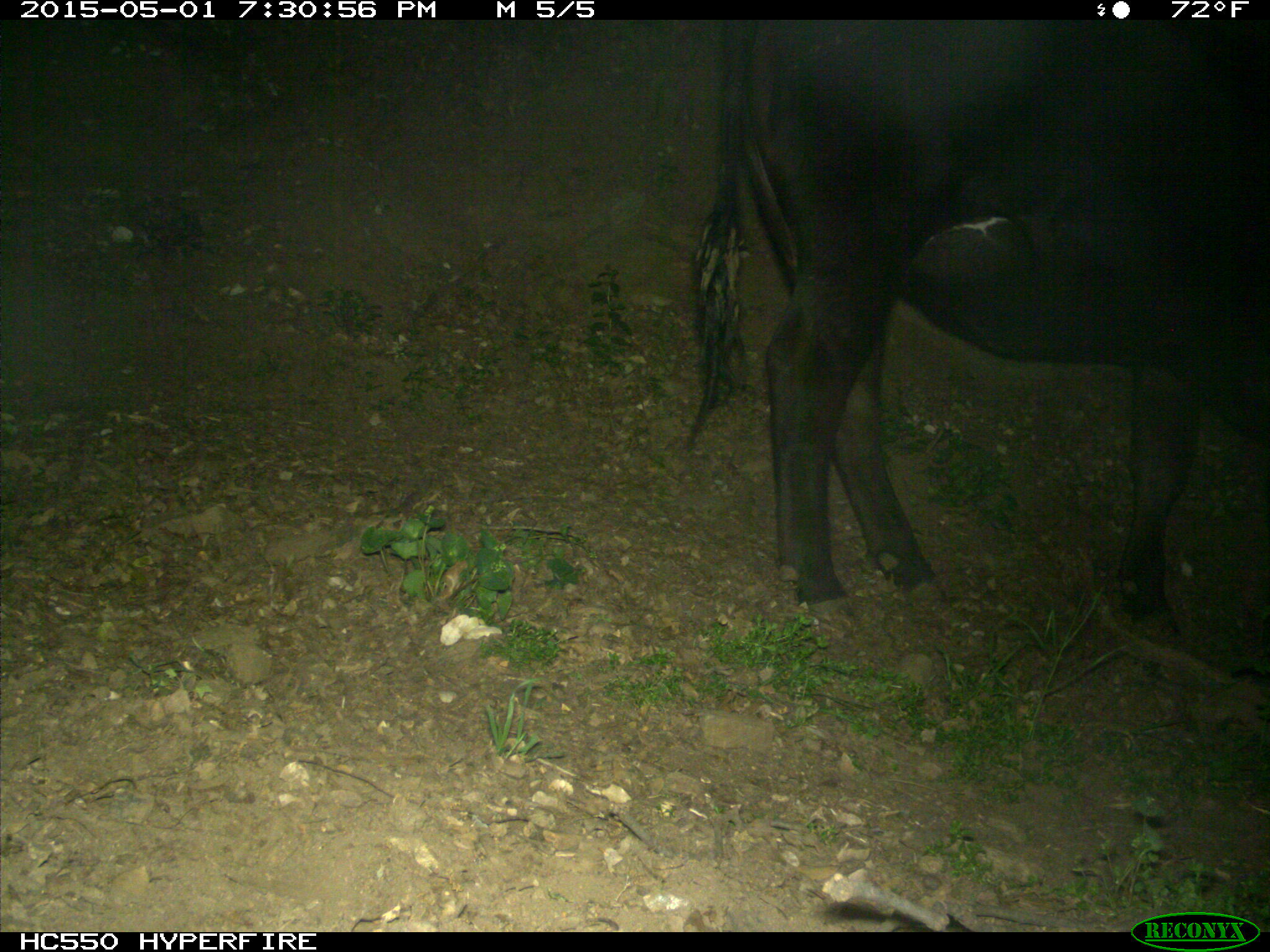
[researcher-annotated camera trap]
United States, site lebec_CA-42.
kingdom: Animalia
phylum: Chordata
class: Mammalia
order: Artiodactyla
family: Bovidae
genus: Bos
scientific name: Bos taurus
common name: domestic cow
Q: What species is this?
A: Bos taurus (domestic cow).